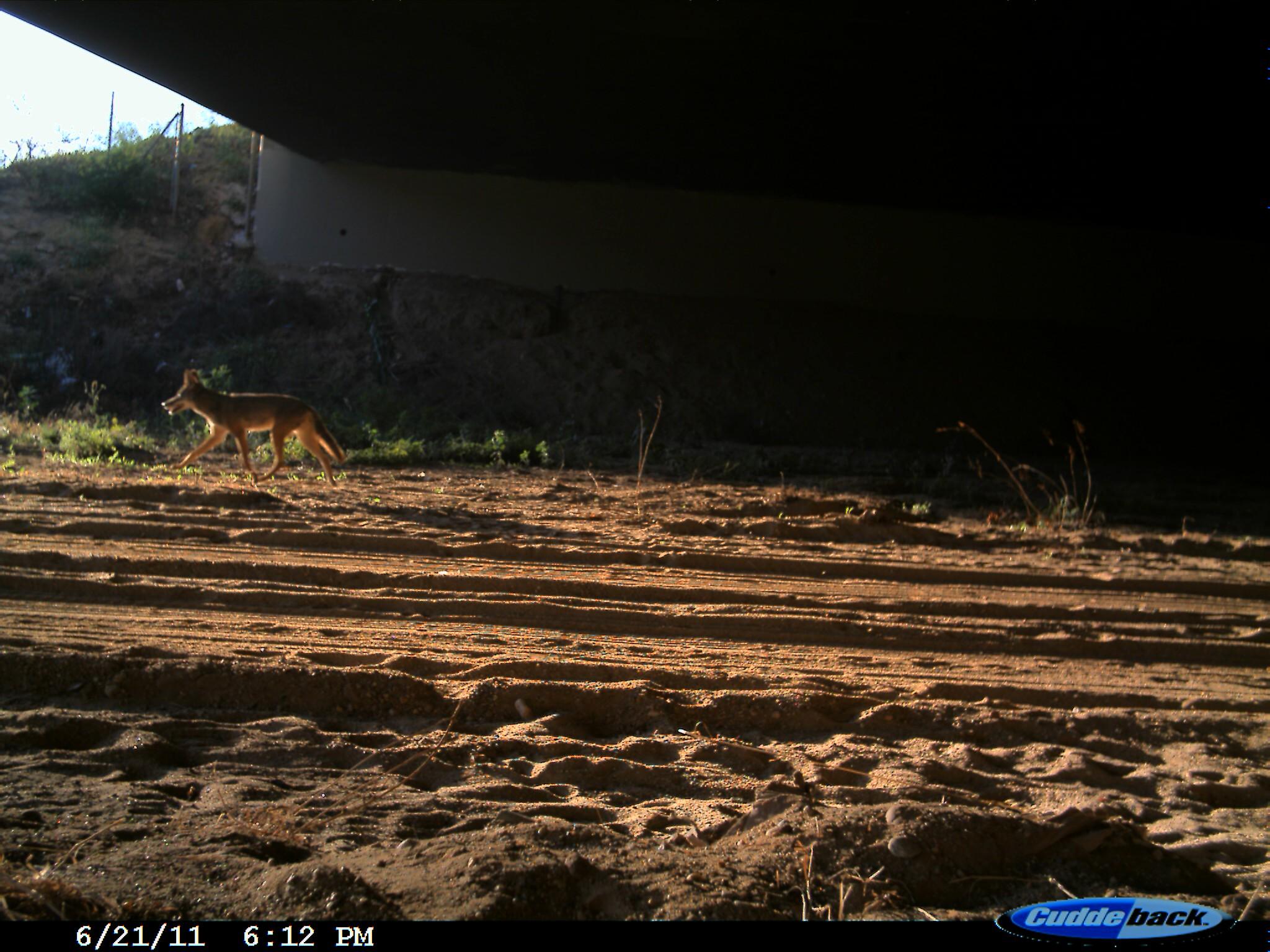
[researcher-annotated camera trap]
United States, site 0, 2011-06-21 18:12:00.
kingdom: Animalia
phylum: Chordata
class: Mammalia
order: Carnivora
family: Canidae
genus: Canis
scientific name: Canis latrans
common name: coyote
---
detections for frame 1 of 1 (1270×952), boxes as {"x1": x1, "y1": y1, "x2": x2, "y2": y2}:
coyote: {"x1": 157, "y1": 365, "x2": 356, "y2": 492}